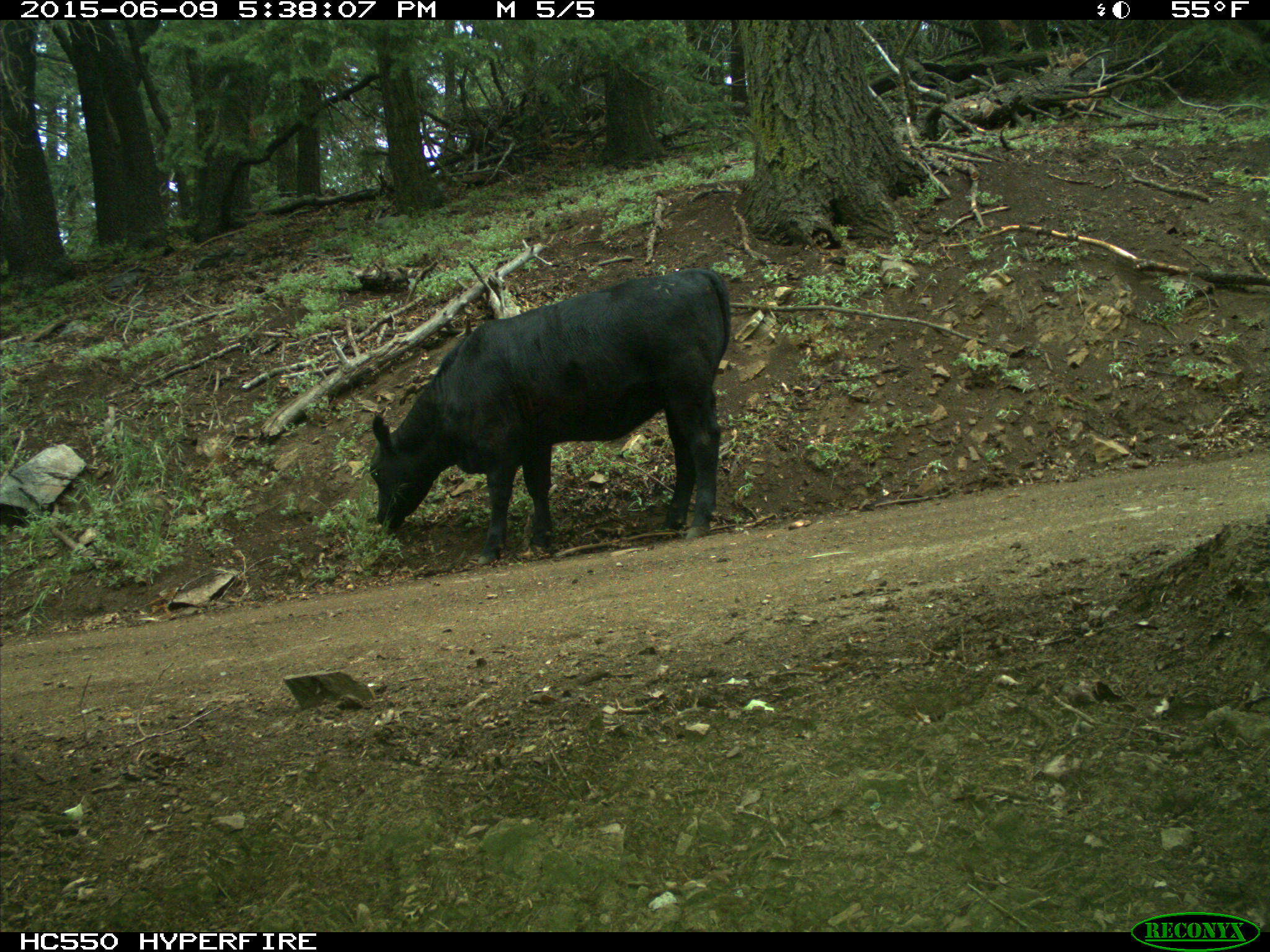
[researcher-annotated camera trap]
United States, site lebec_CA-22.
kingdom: Animalia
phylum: Chordata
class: Mammalia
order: Artiodactyla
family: Bovidae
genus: Bos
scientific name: Bos taurus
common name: domestic cow